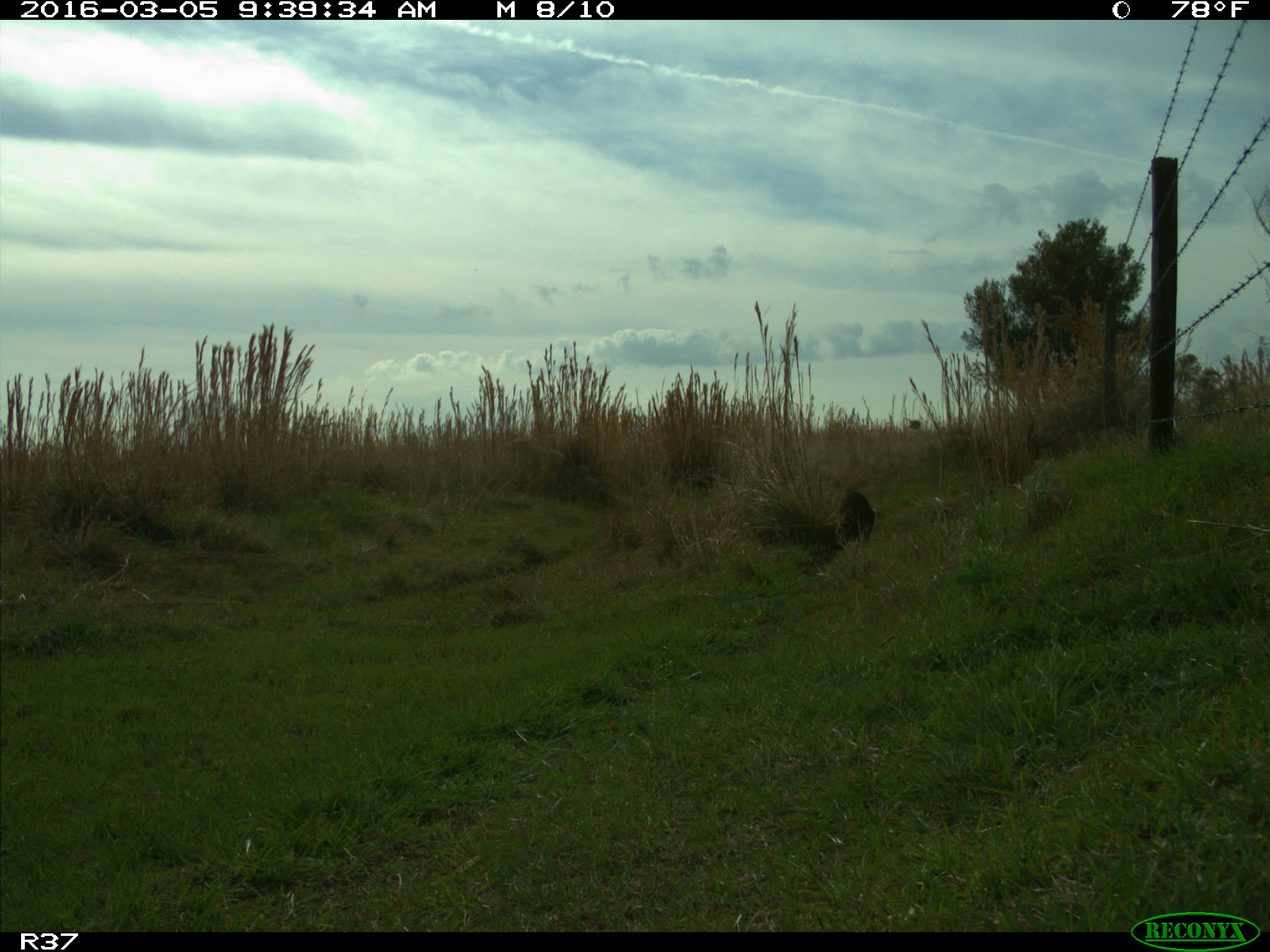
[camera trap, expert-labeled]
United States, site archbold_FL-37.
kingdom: Animalia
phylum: Chordata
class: Mammalia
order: Carnivora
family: Procyonidae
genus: Procyon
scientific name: Procyon lotor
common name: common raccoon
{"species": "Procyon lotor (common raccoon)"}